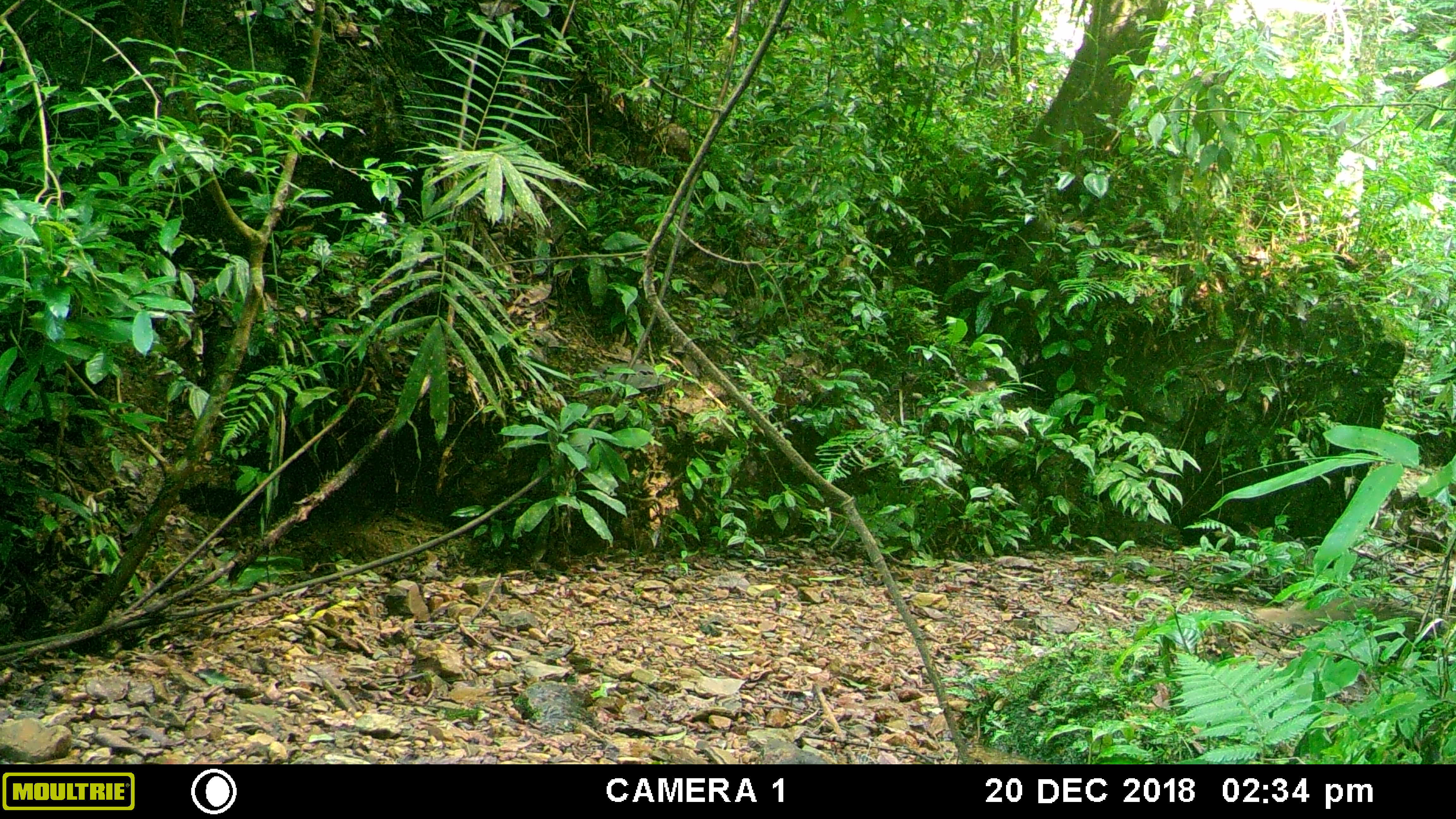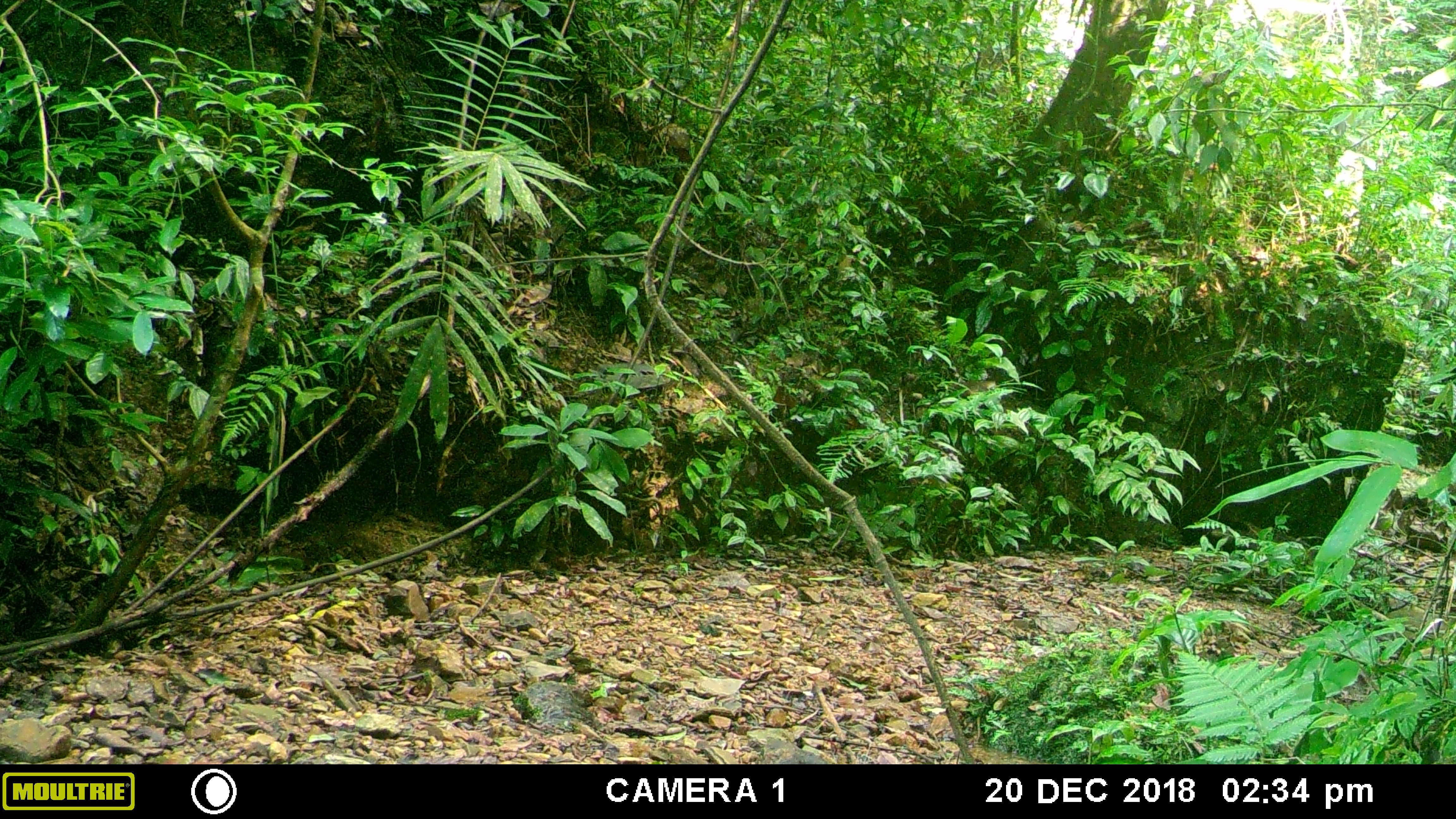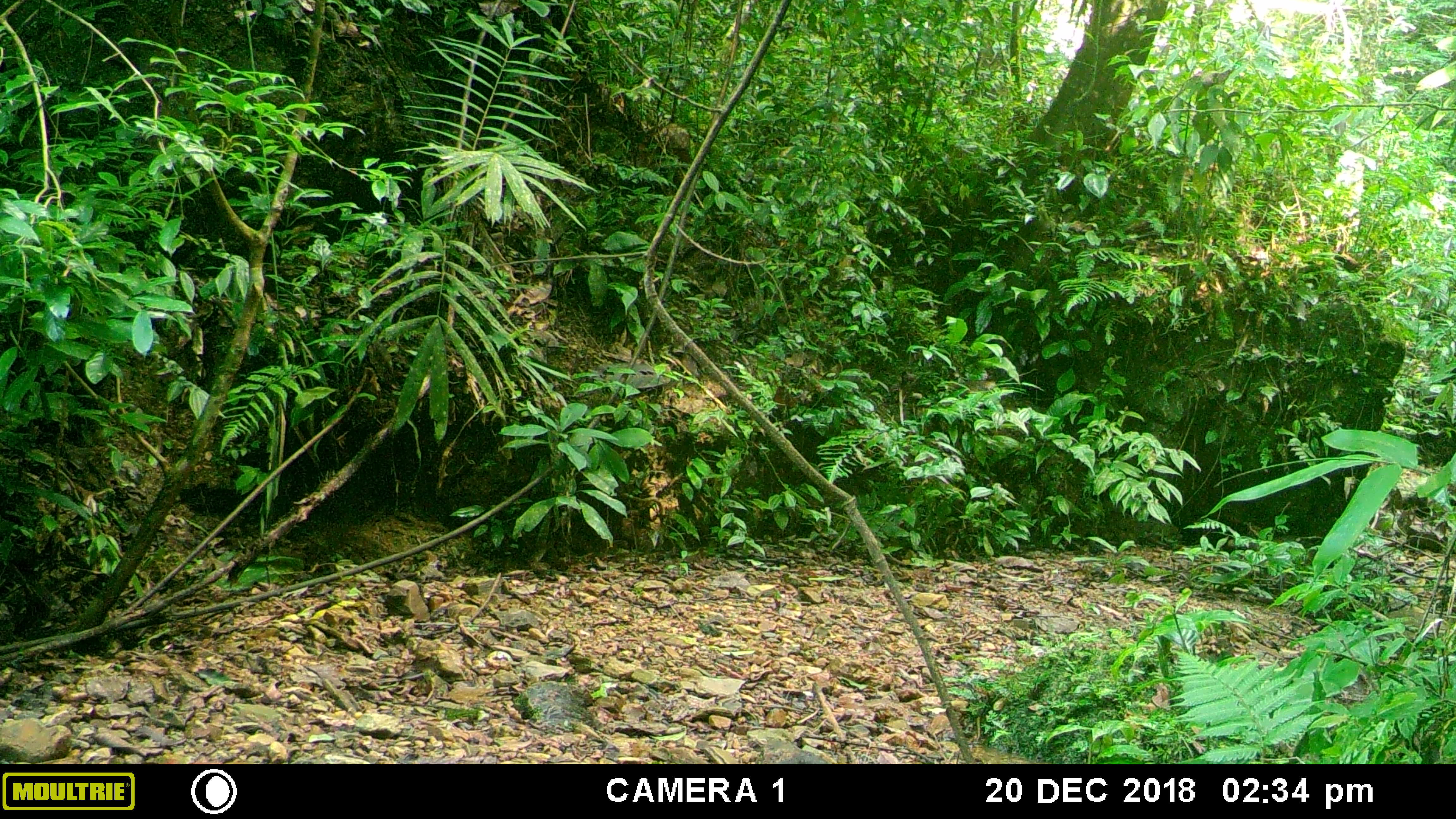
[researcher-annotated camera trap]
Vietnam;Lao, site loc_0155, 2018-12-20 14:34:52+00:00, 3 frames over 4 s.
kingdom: Animalia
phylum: Chordata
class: Mammalia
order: Carnivora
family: Herpestidae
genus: Urva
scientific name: Urva urva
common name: crab-eating mongoose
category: crab eating mongoose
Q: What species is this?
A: Crab eating mongoose (crab-eating mongoose) (Urva urva).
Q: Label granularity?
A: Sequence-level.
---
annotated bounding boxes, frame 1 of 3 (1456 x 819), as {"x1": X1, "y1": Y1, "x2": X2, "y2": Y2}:
crab eating mongoose: {"x1": 1252, "y1": 597, "x2": 1450, "y2": 641}